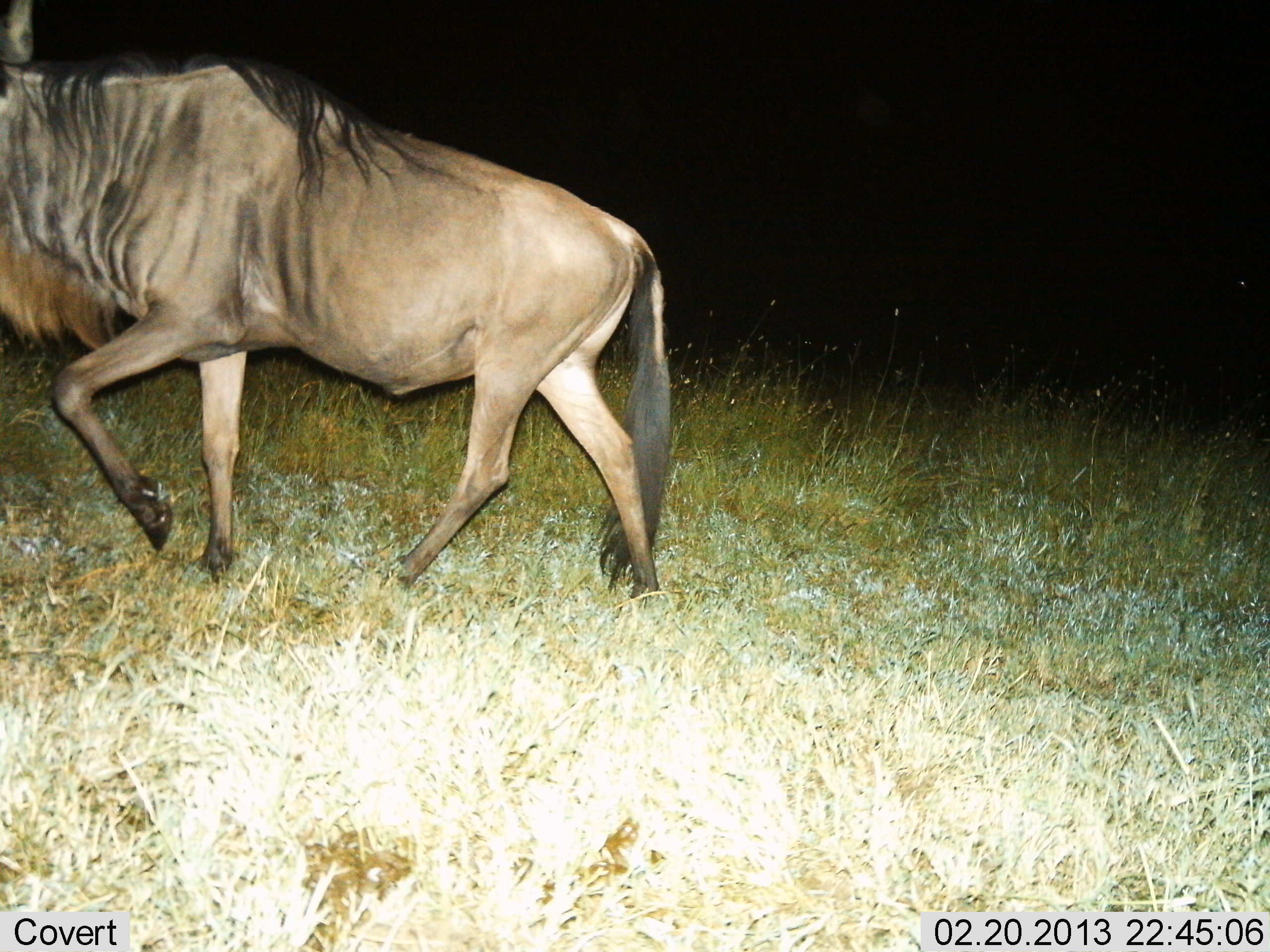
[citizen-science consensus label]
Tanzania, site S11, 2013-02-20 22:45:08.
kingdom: Animalia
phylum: Chordata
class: Mammalia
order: Artiodactyla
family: Bovidae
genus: Connochaetes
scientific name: Connochaetes taurinus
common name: blue wildebeest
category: wildebeest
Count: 1.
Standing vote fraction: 4%.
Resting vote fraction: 0%.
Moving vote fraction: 96%.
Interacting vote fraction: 0%.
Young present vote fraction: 0%.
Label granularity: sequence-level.